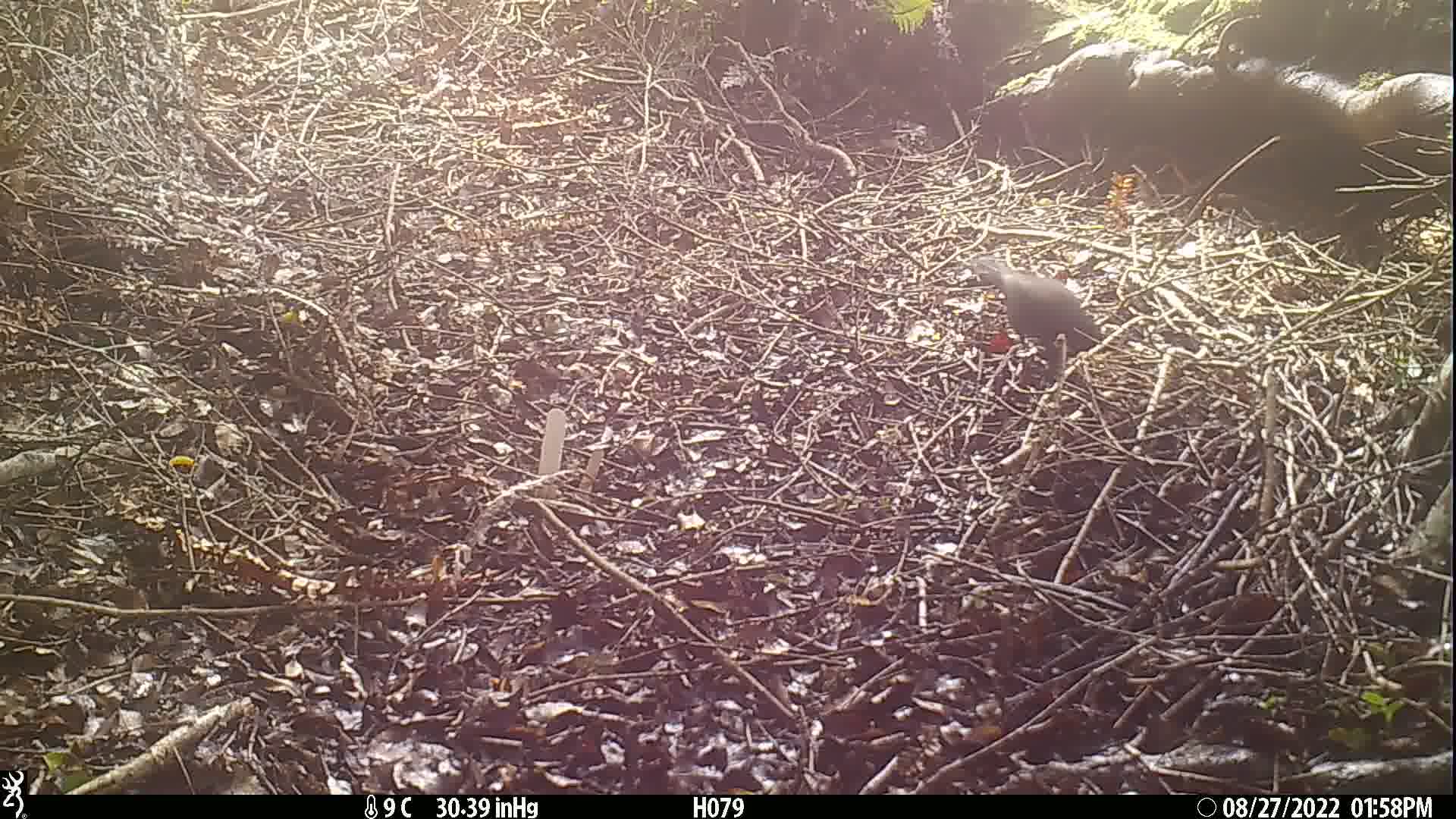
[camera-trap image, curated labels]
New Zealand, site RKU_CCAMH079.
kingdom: Animalia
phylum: Chordata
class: Aves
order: Passeriformes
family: Turdidae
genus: Turdus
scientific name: Turdus merula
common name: eurasian blackbird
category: blackbird